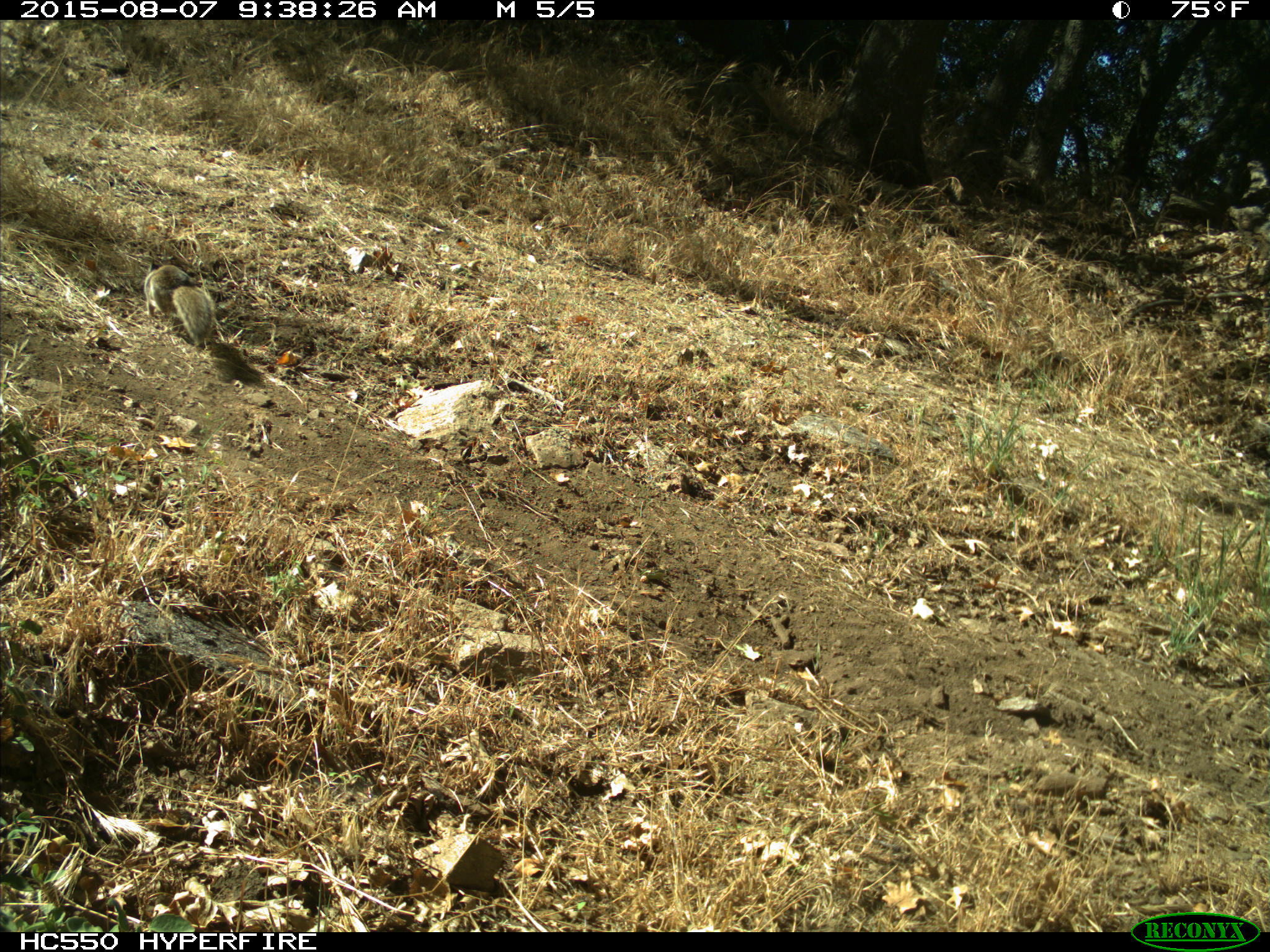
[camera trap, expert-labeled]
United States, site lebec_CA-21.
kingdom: Animalia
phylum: Chordata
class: Mammalia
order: Rodentia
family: Sciuridae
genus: Otospermophilus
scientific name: Otospermophilus beecheyi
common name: california ground squirrel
Otospermophilus beecheyi (california ground squirrel).